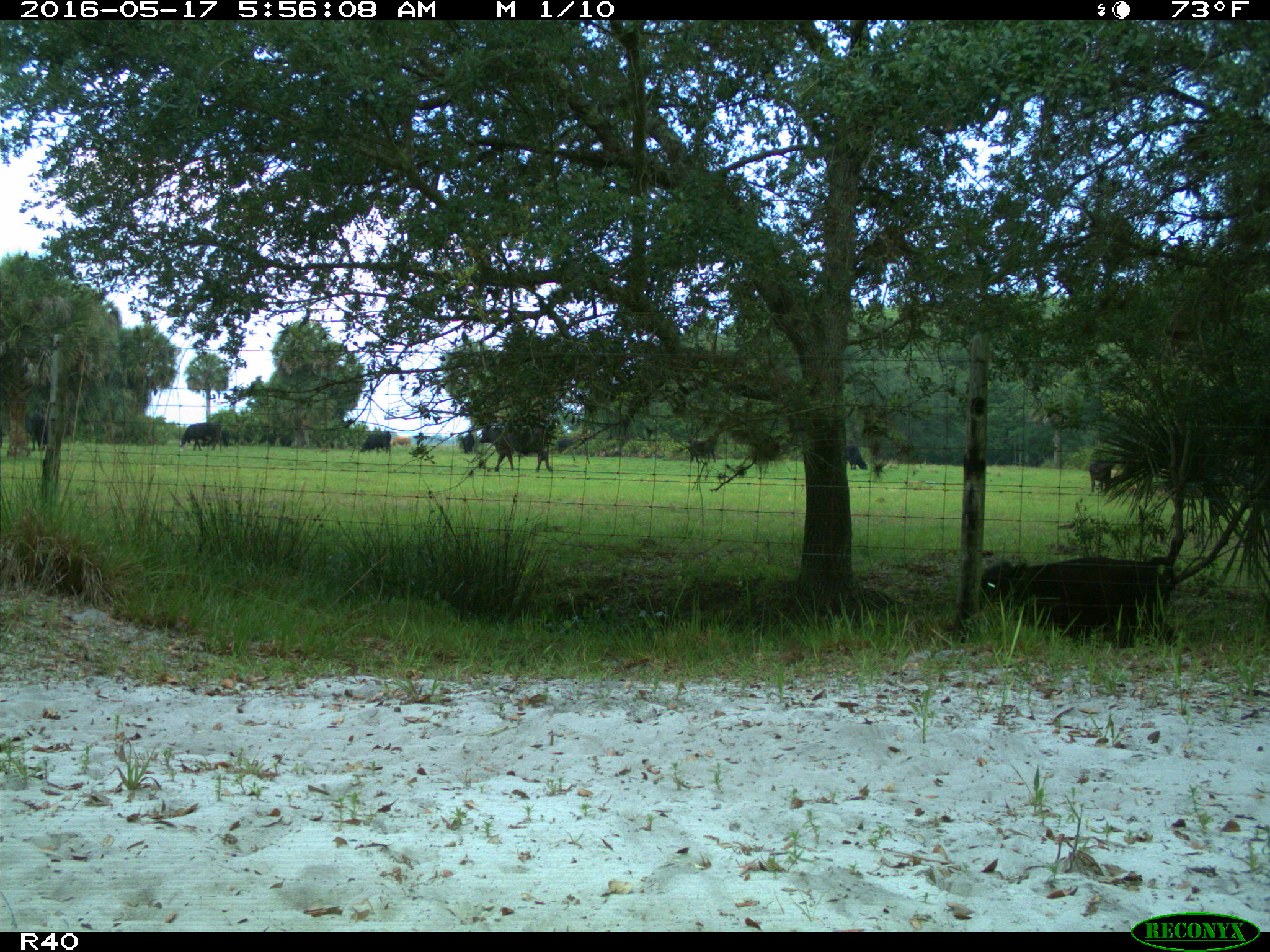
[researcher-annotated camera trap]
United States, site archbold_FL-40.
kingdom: Animalia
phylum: Chordata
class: Mammalia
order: Artiodactyla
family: Bovidae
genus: Bos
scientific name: Bos taurus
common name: domestic cow